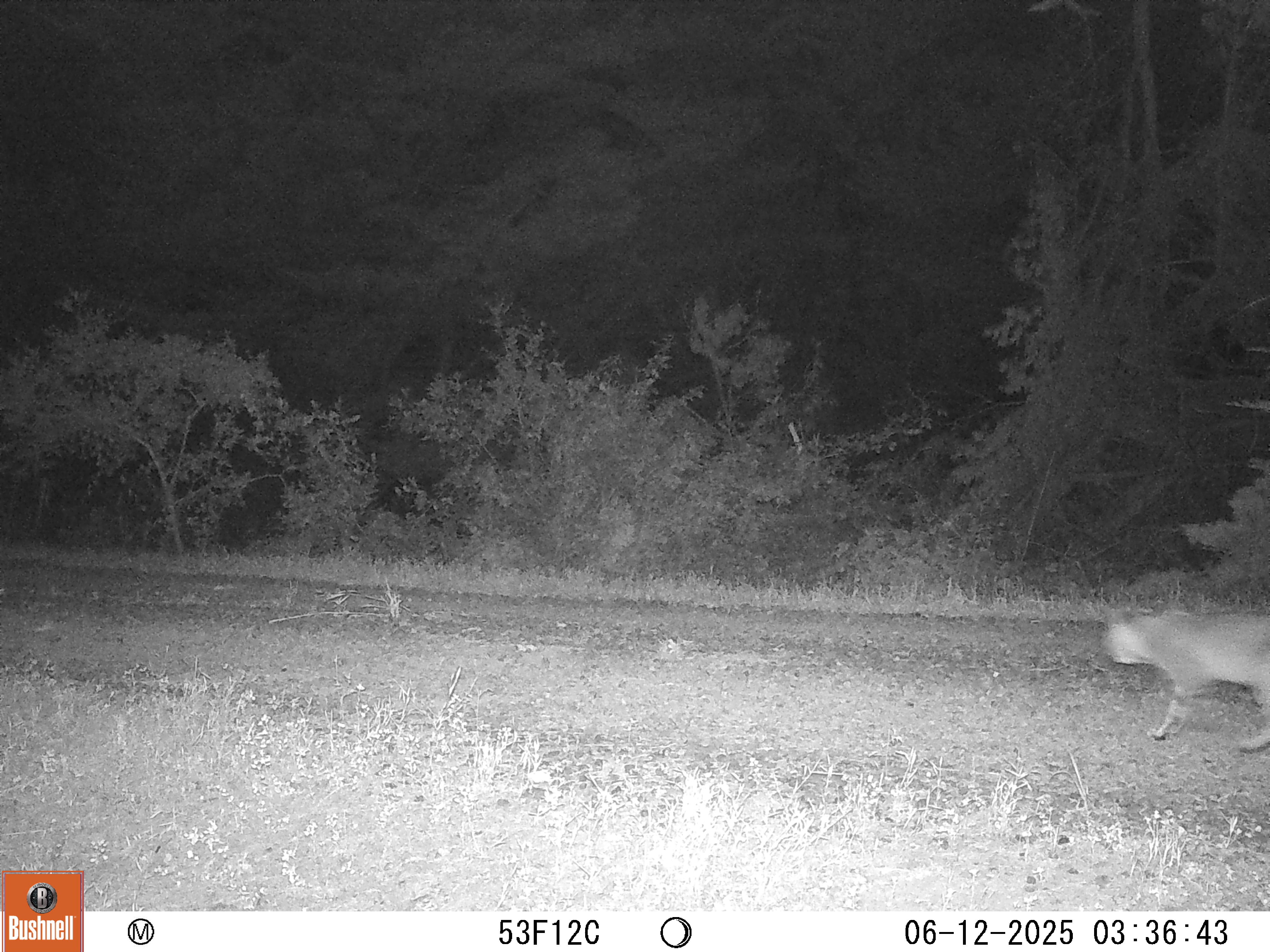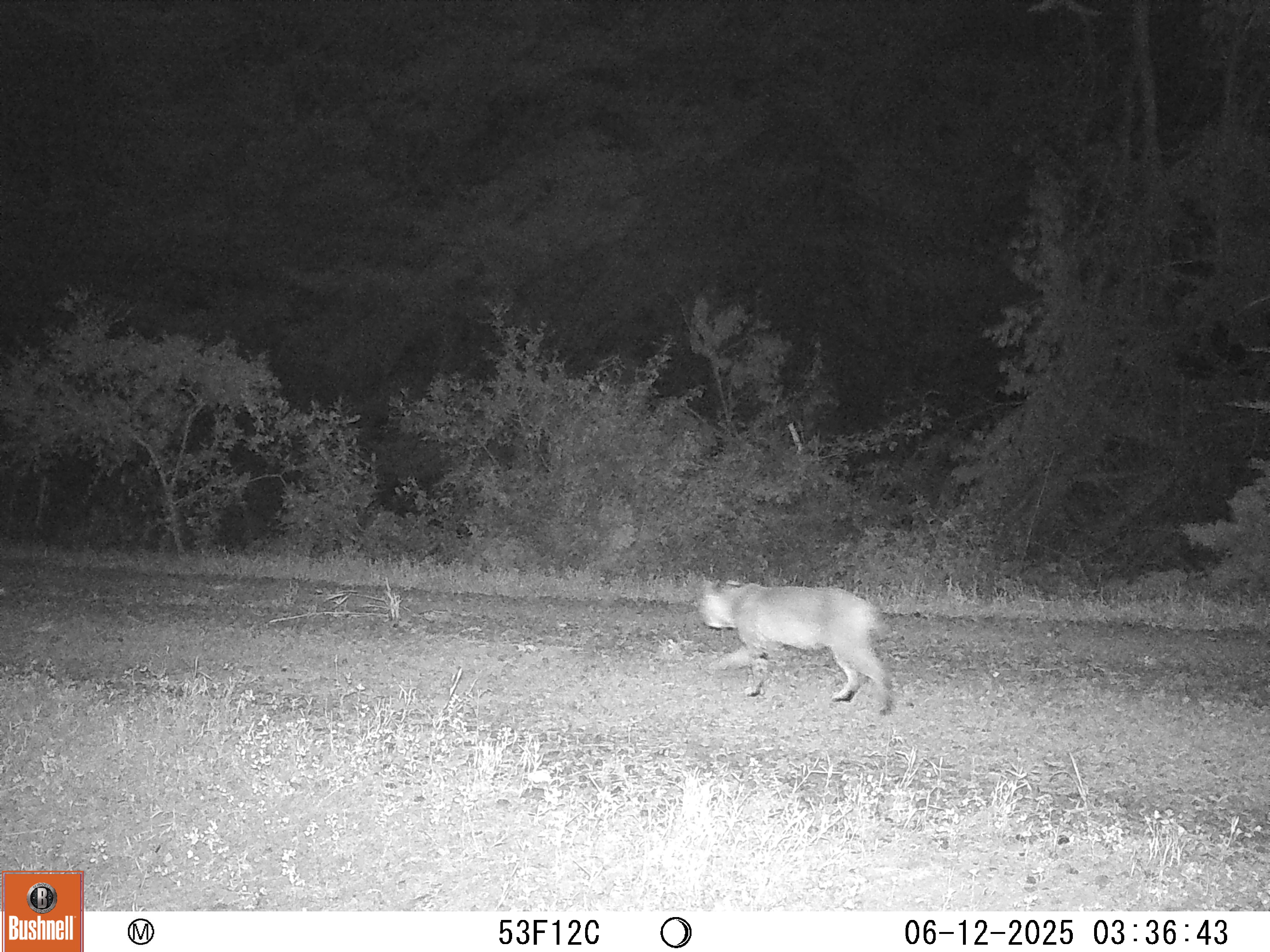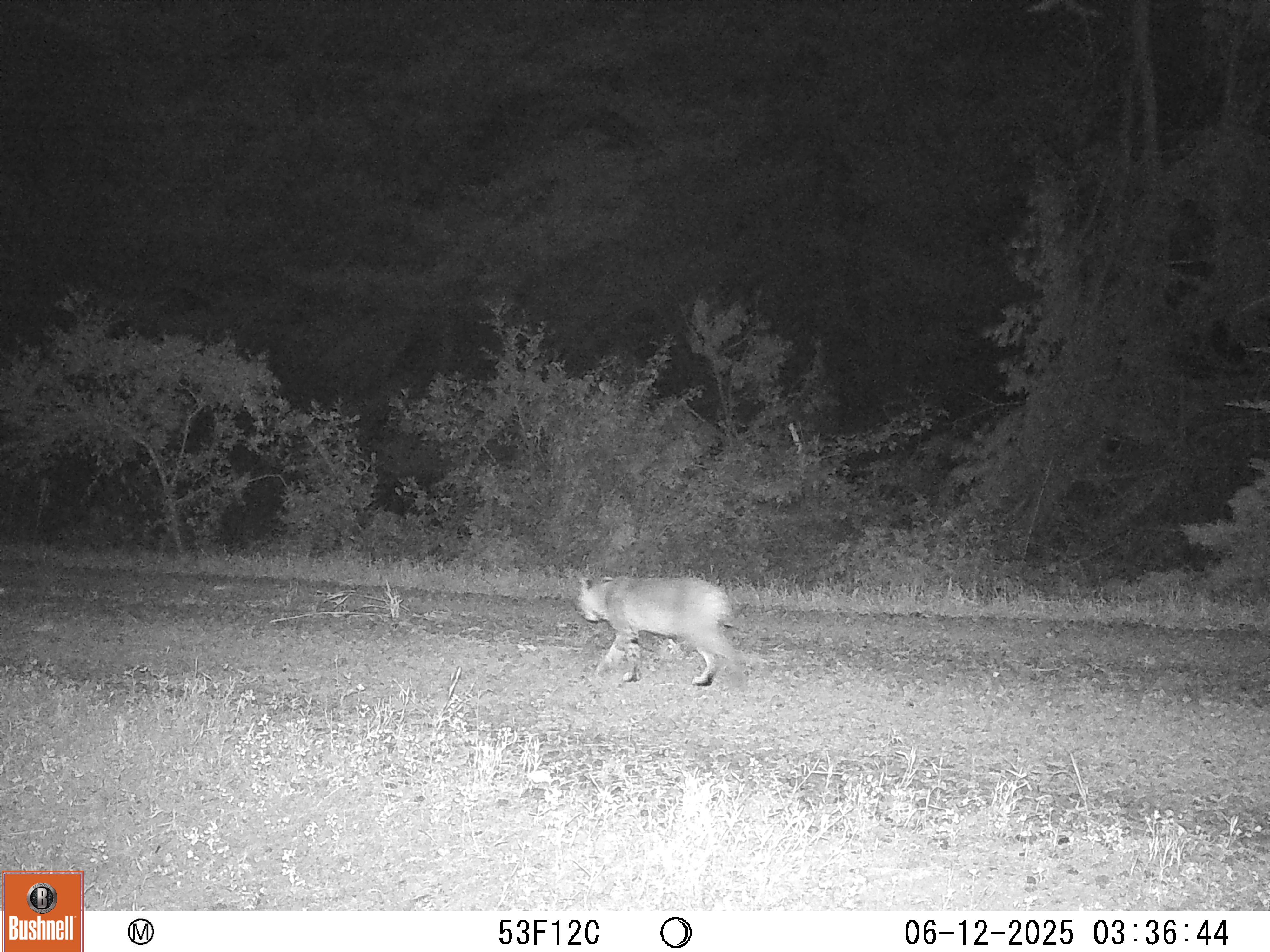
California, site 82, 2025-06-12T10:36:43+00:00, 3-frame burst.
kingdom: Animalia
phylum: Chordata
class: Mammalia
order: Carnivora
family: Felidae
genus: Lynx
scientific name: Lynx rufus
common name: bobcat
Bobcat (Lynx rufus).